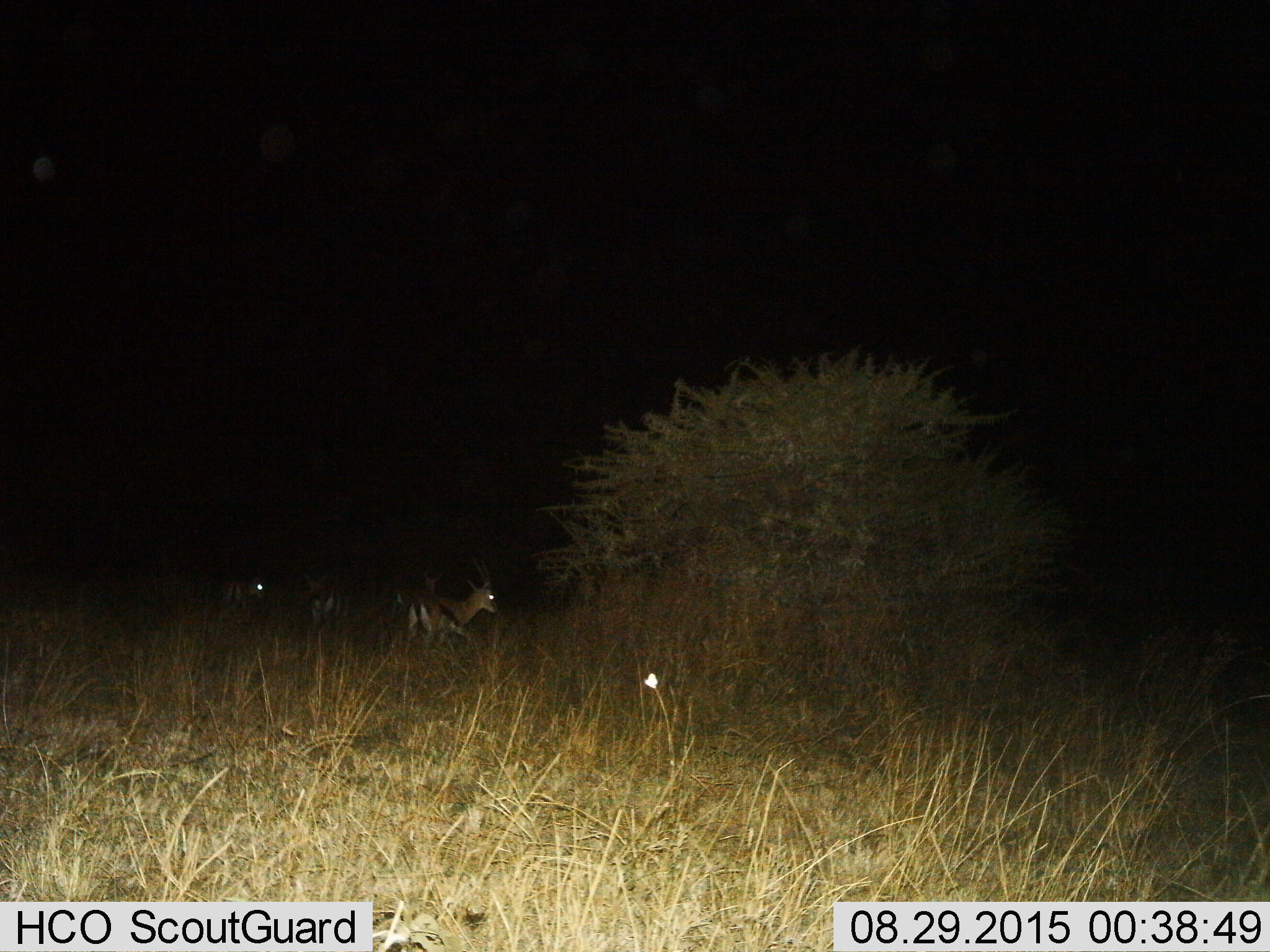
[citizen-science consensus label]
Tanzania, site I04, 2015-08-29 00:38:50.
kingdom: Animalia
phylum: Chordata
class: Mammalia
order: Artiodactyla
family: Bovidae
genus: Eudorcas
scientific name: Eudorcas thomsonii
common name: thomson's gazelle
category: gazellethomsons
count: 4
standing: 60%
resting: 0%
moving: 60%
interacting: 0%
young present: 0%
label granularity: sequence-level